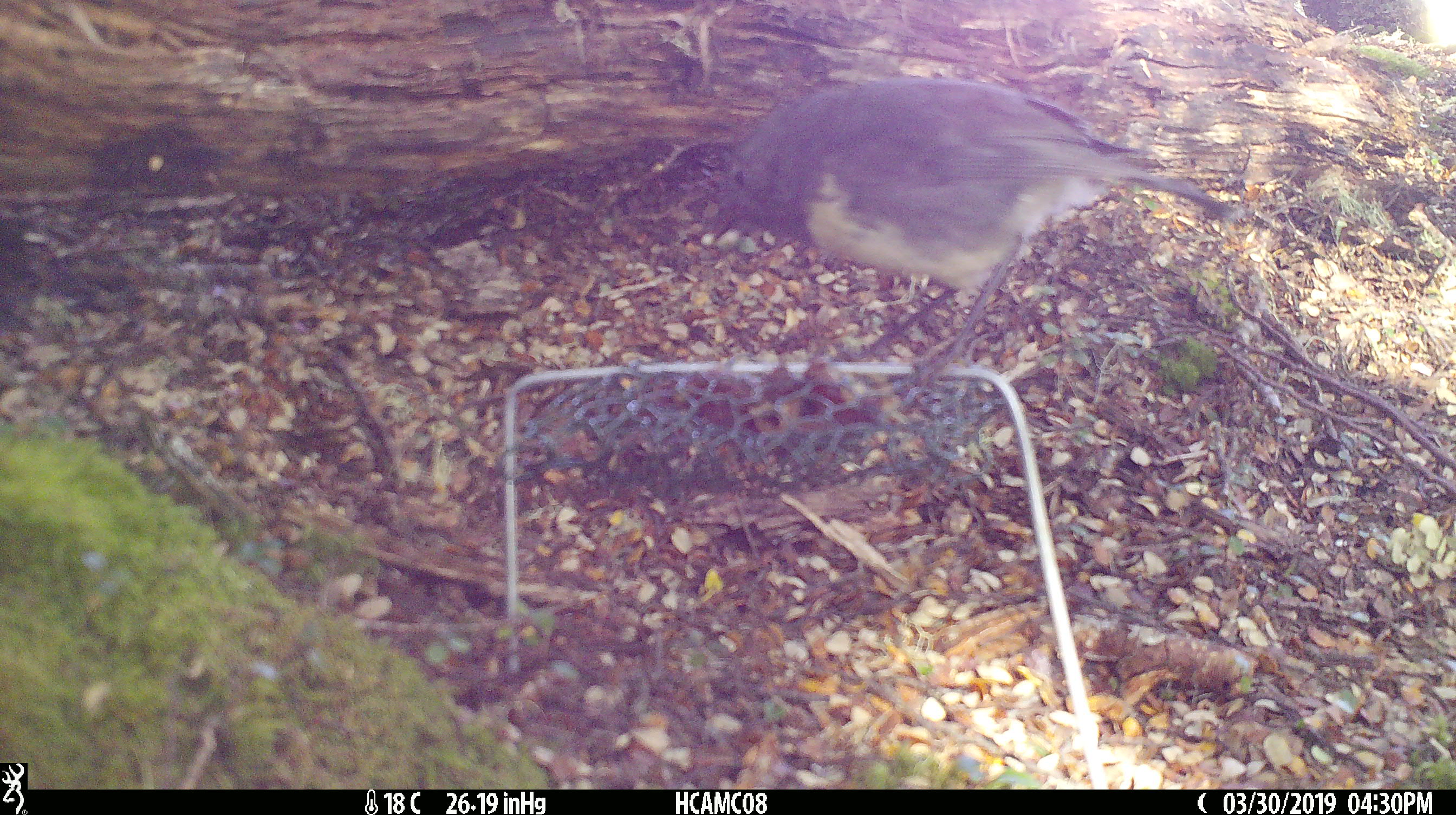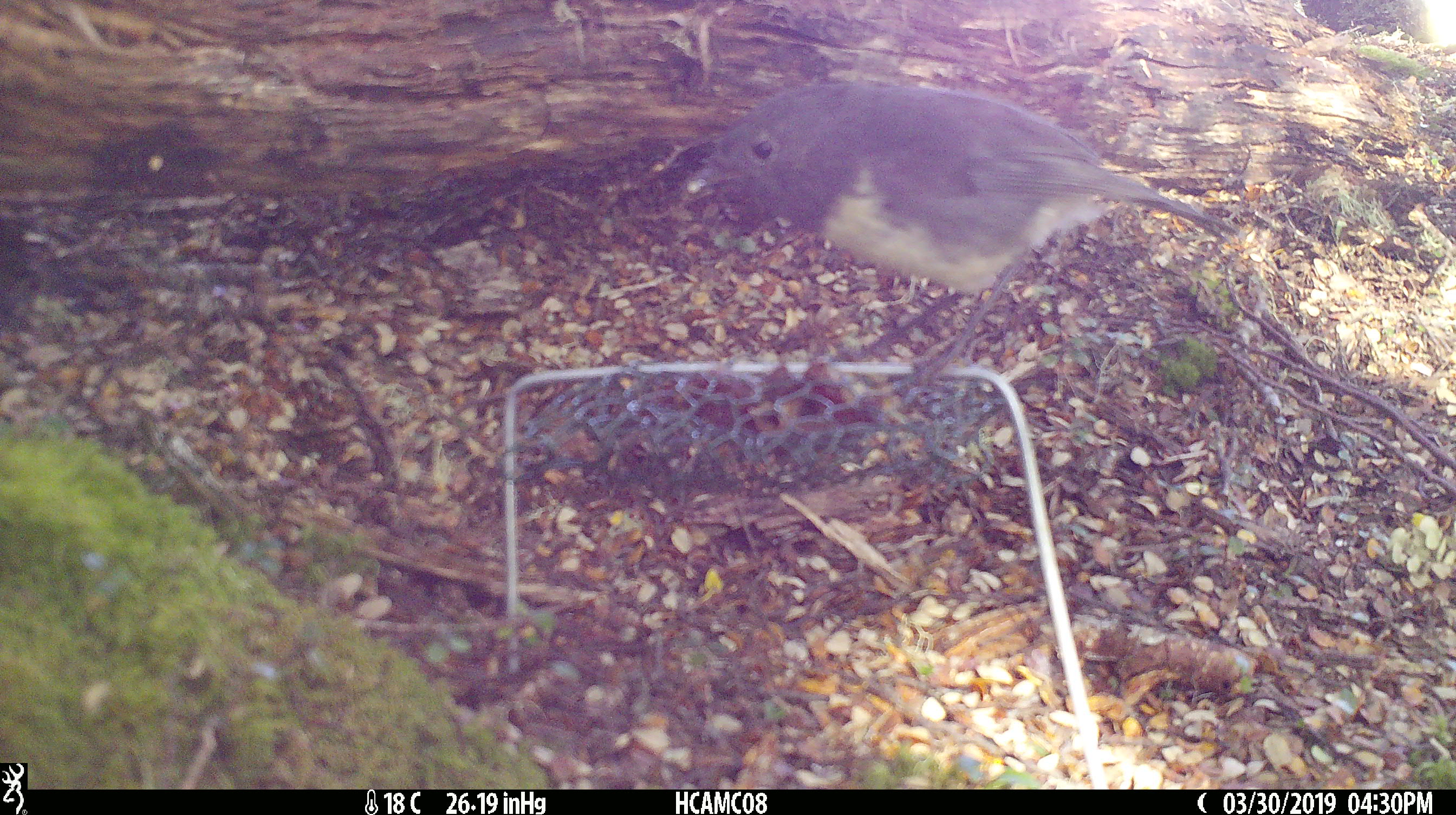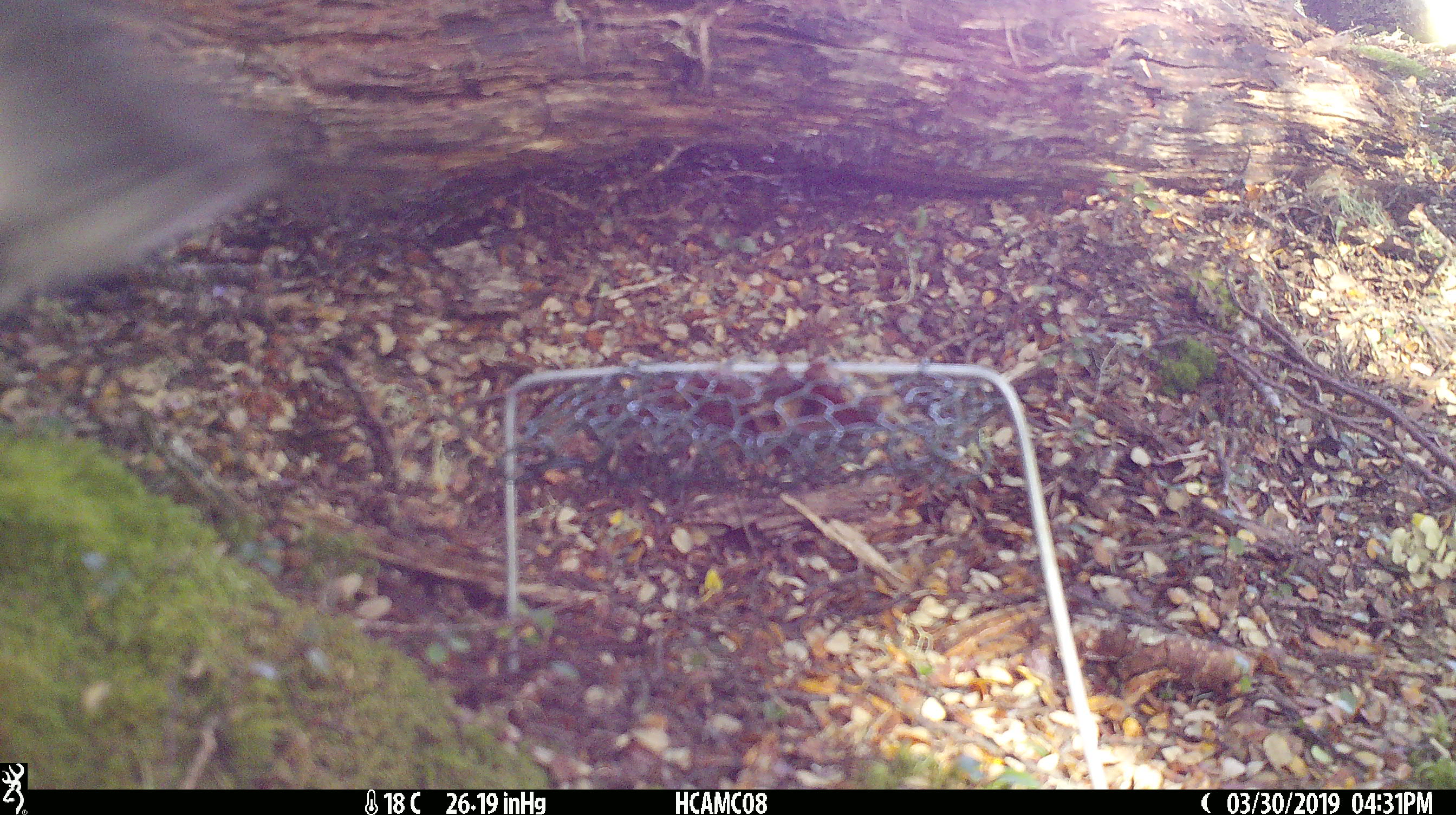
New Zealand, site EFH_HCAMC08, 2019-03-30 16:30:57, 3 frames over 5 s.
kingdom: Animalia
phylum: Chordata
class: Aves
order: Passeriformes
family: Petroicidae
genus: Petroica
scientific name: Petroica australis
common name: new zealand robin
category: robin